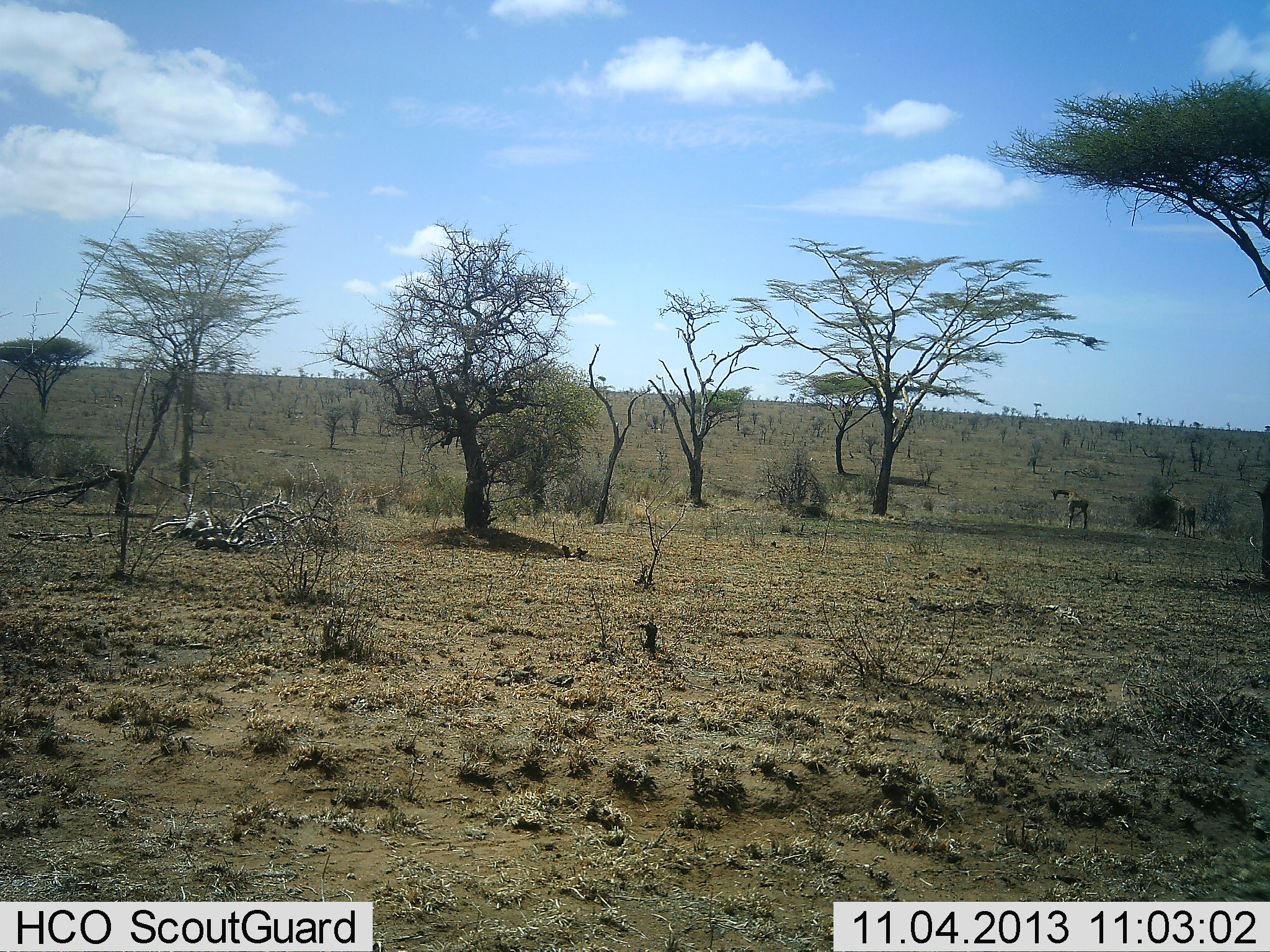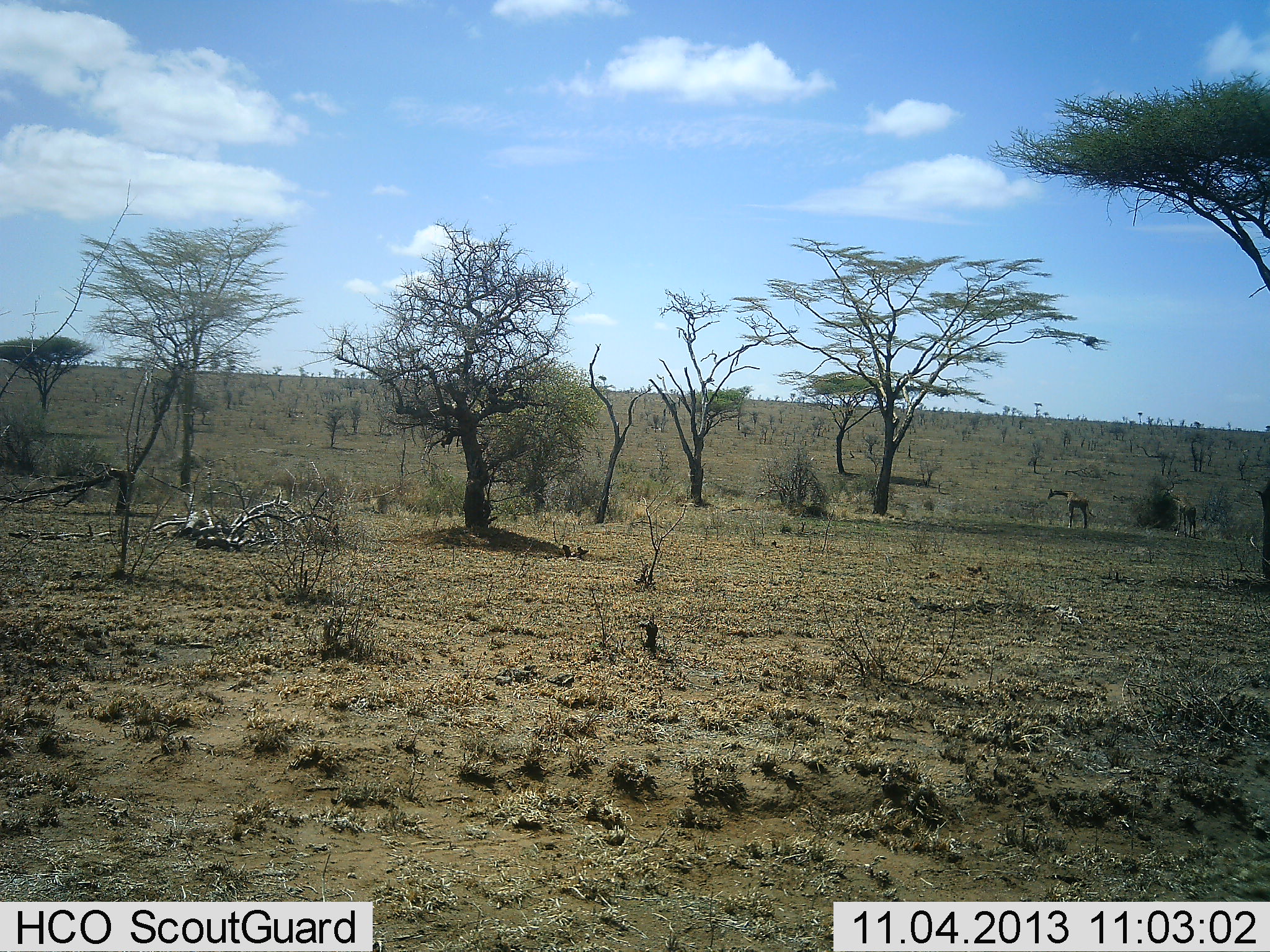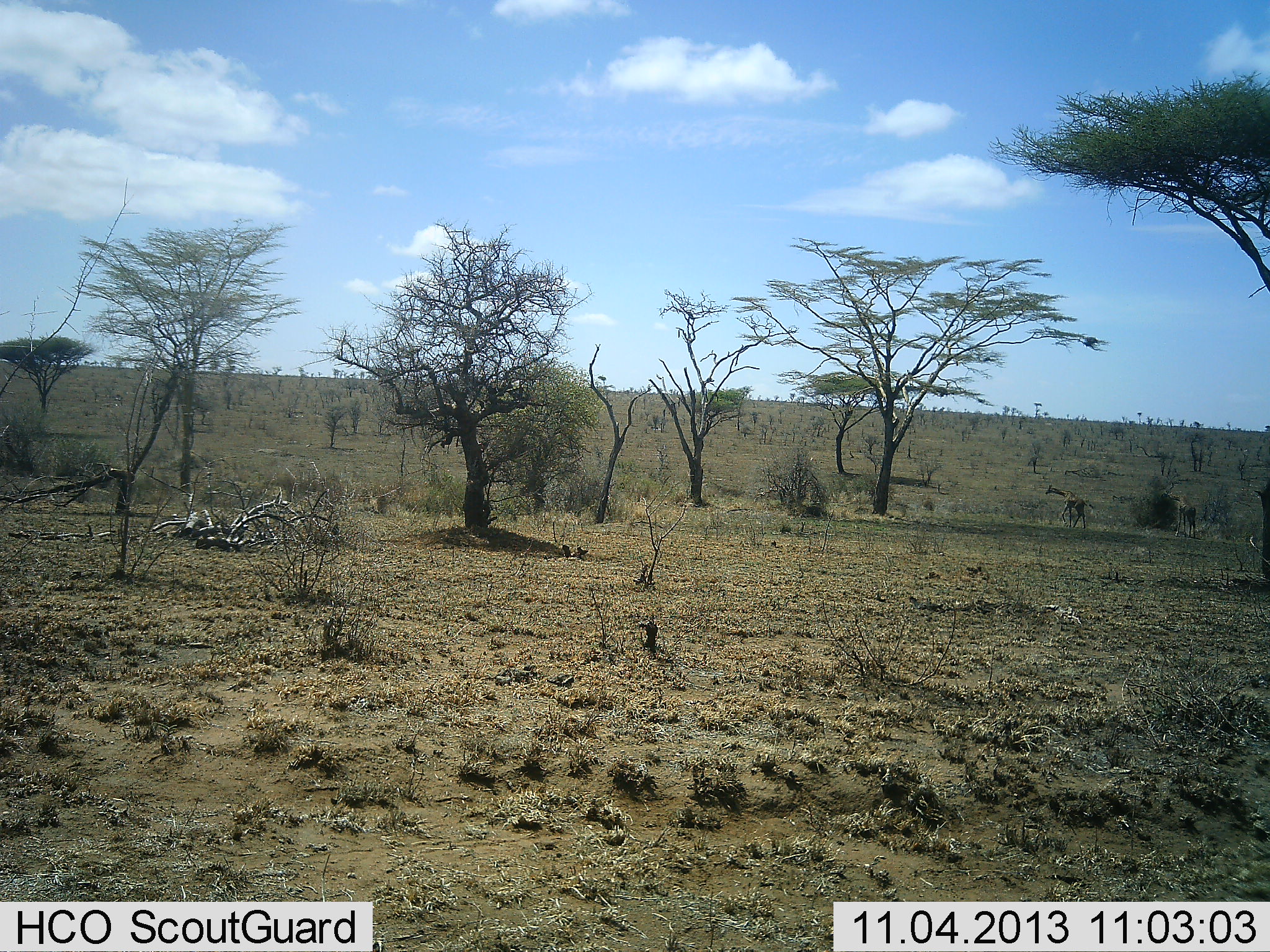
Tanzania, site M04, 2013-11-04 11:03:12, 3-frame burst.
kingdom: Animalia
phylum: Chordata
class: Mammalia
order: Artiodactyla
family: Giraffidae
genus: Giraffa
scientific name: Giraffa camelopardalis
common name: giraffe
Giraffe (Giraffa camelopardalis), count 2. Behavior (volunteer vote fractions): standing 50%, resting 10%, moving 30%, interacting 0%. Young present (vote fraction): 10%. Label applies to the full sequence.